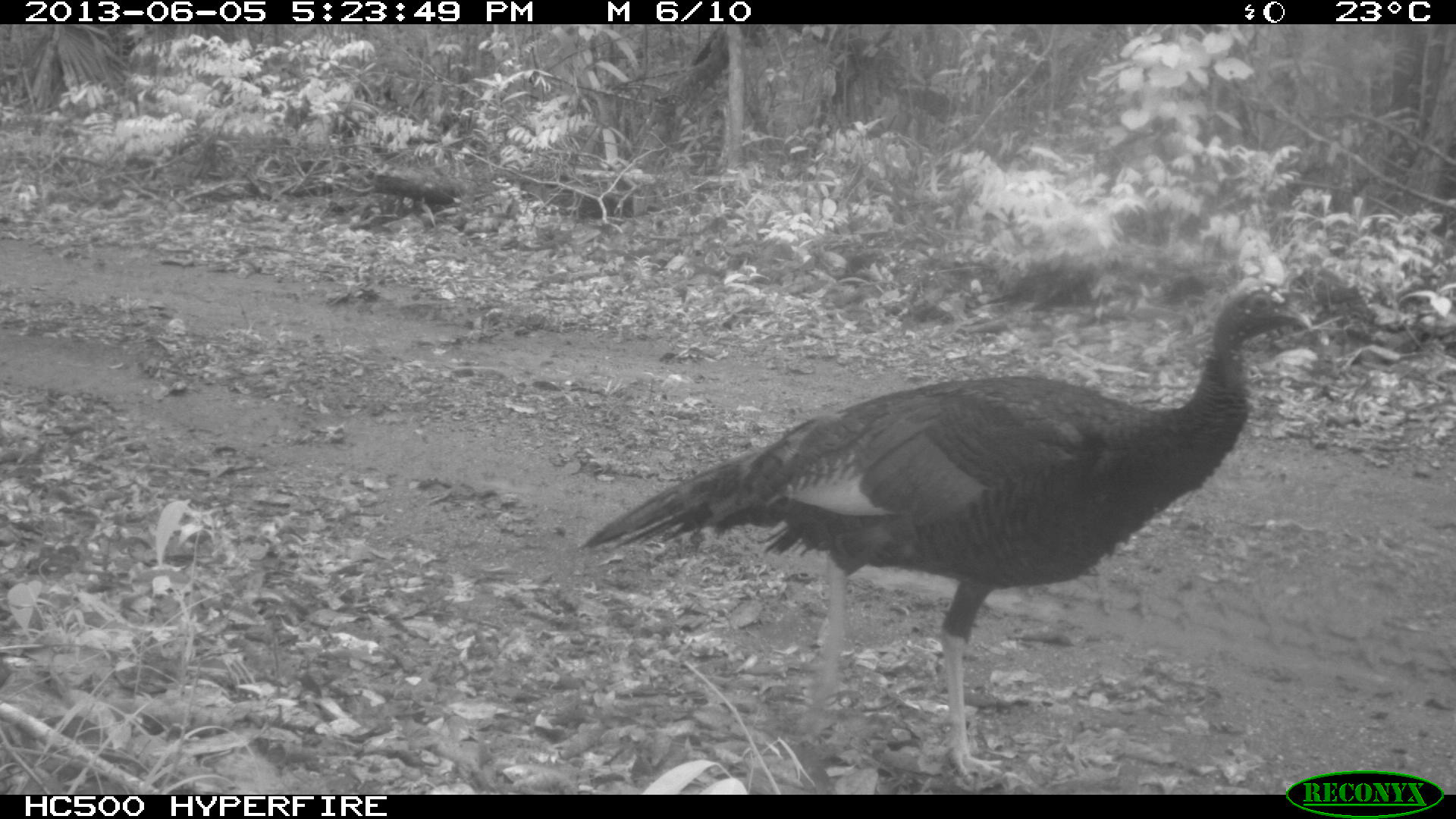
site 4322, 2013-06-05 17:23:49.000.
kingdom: Animalia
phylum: Chordata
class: Aves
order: Galliformes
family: Phasianidae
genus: Meleagris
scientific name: Meleagris ocellata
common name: ocellated turkey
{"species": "Meleagris ocellata (ocellated turkey)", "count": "1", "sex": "male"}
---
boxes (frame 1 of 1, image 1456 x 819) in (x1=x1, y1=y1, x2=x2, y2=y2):
meleagris ocellata: (x1=573, y1=276, x2=1314, y2=787)